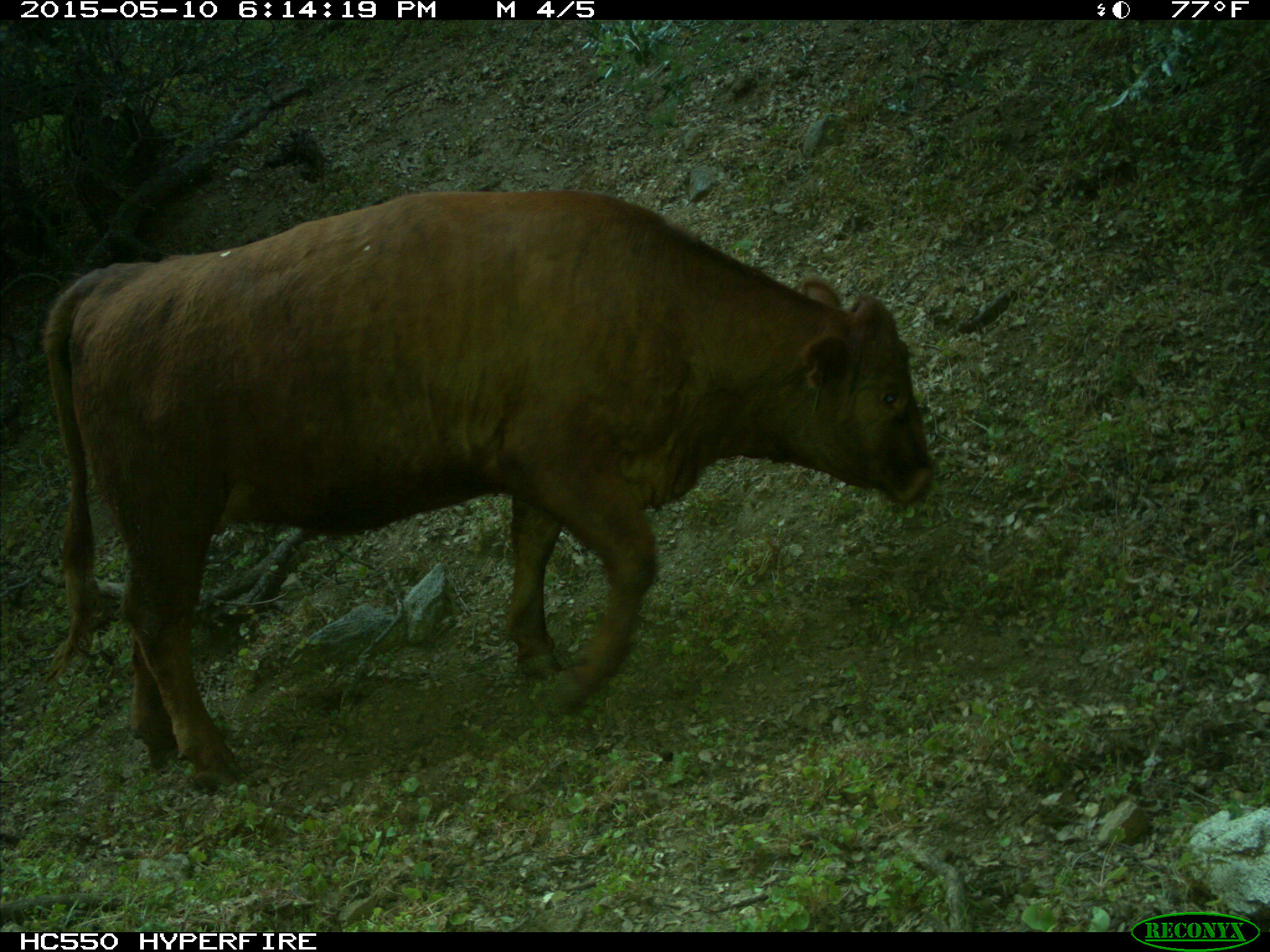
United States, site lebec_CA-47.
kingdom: Animalia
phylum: Chordata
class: Mammalia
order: Artiodactyla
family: Bovidae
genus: Bos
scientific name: Bos taurus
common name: domestic cow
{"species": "Bos taurus (domestic cow)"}